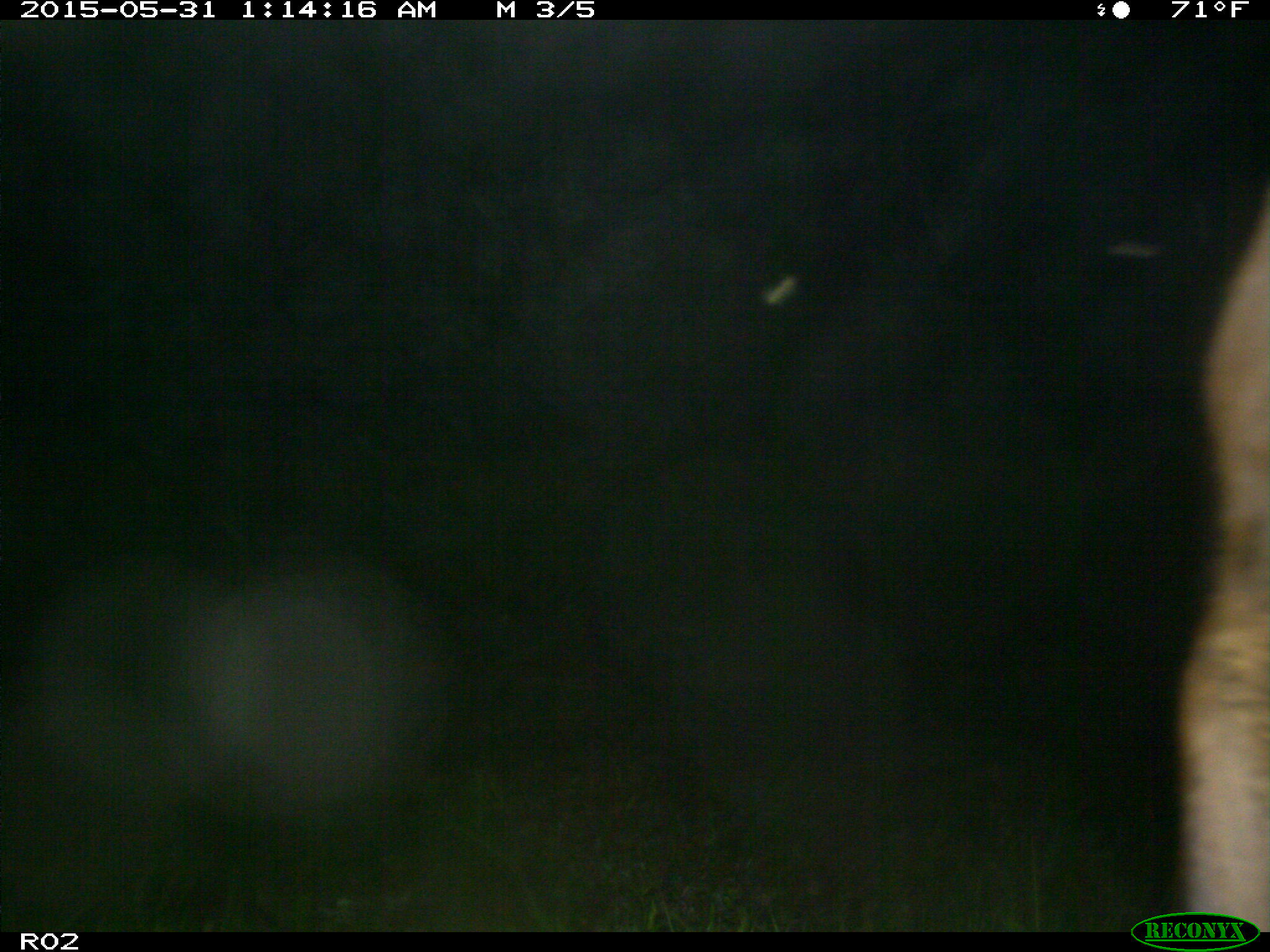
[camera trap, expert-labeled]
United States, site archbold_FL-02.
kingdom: Animalia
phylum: Chordata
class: Mammalia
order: Artiodactyla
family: Bovidae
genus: Bos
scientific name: Bos taurus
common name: domestic cow